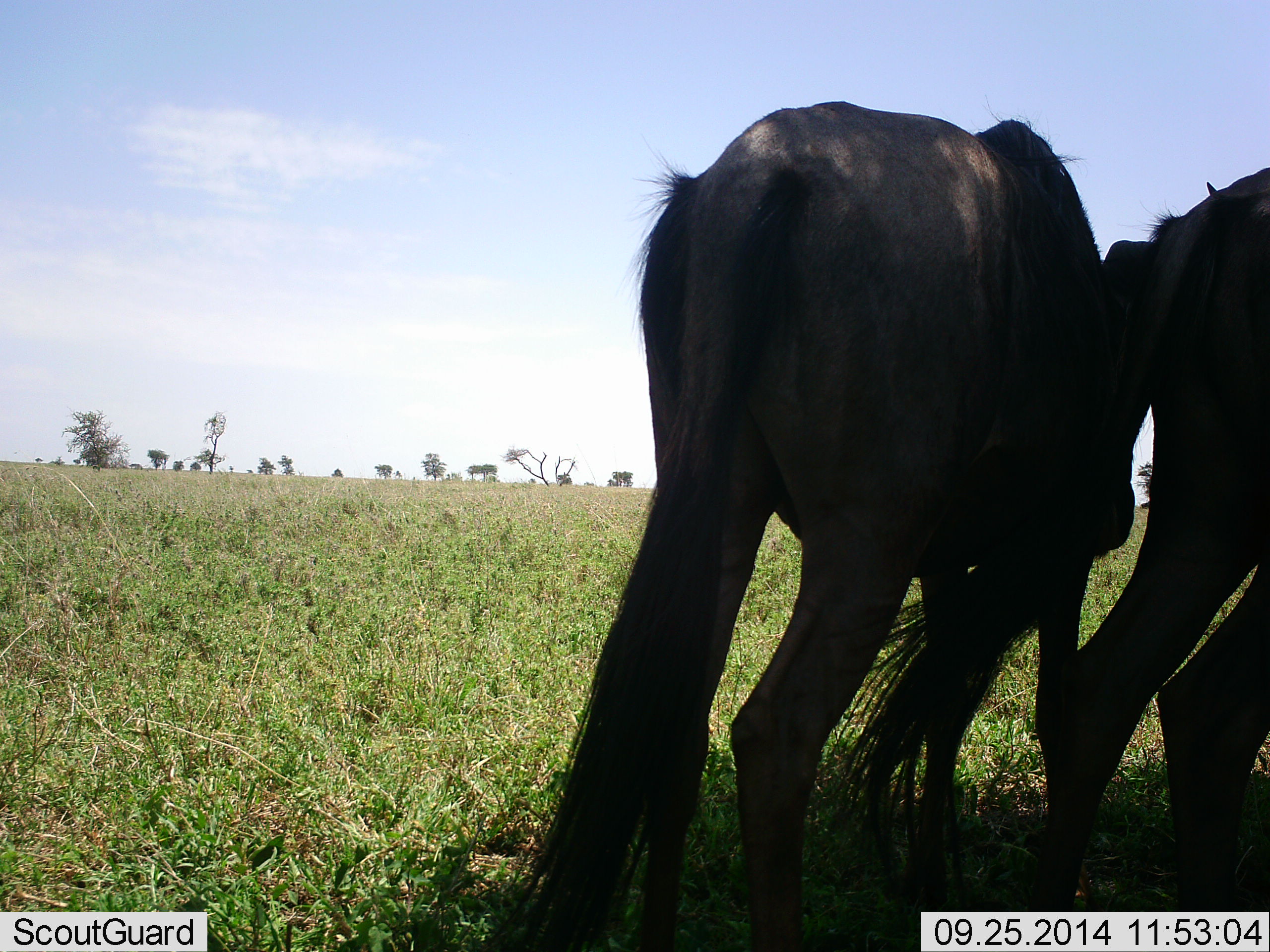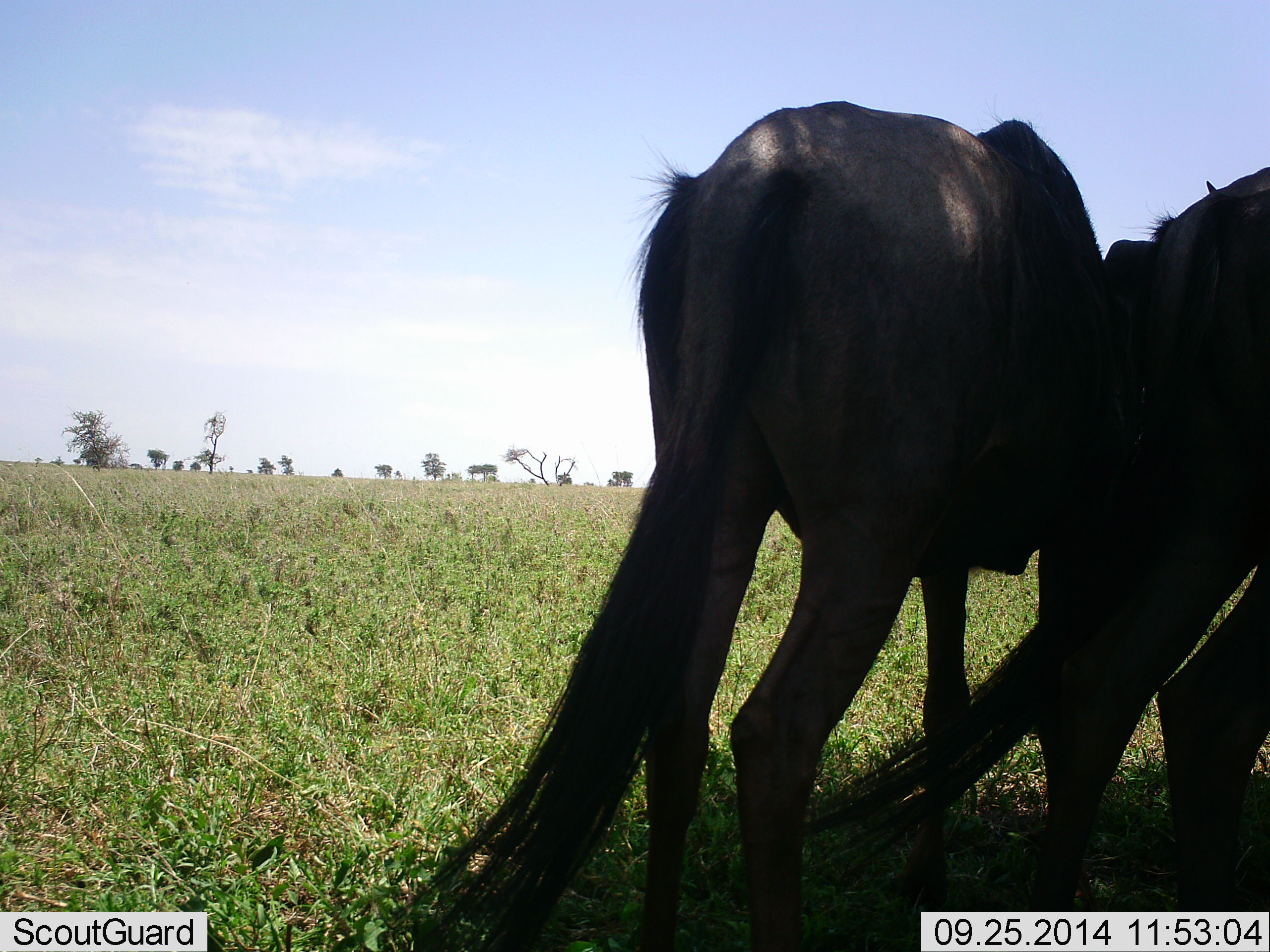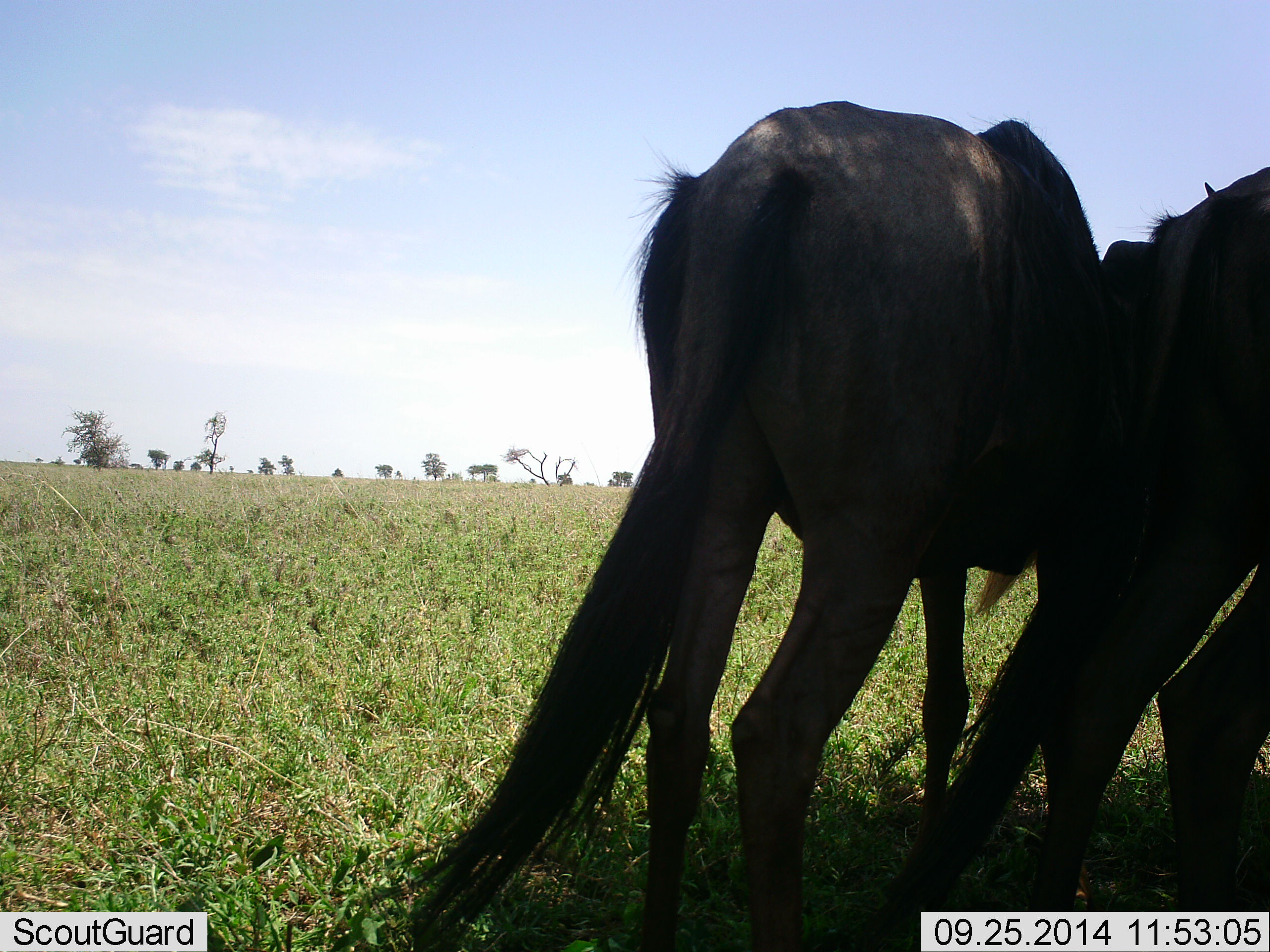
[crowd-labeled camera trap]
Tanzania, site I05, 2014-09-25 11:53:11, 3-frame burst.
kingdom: Animalia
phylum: Chordata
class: Mammalia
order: Artiodactyla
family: Bovidae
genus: Connochaetes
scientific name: Connochaetes taurinus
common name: blue wildebeest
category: wildebeest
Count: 2.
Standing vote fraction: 90%.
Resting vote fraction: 0%.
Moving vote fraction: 10%.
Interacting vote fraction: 10%.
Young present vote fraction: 0%.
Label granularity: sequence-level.